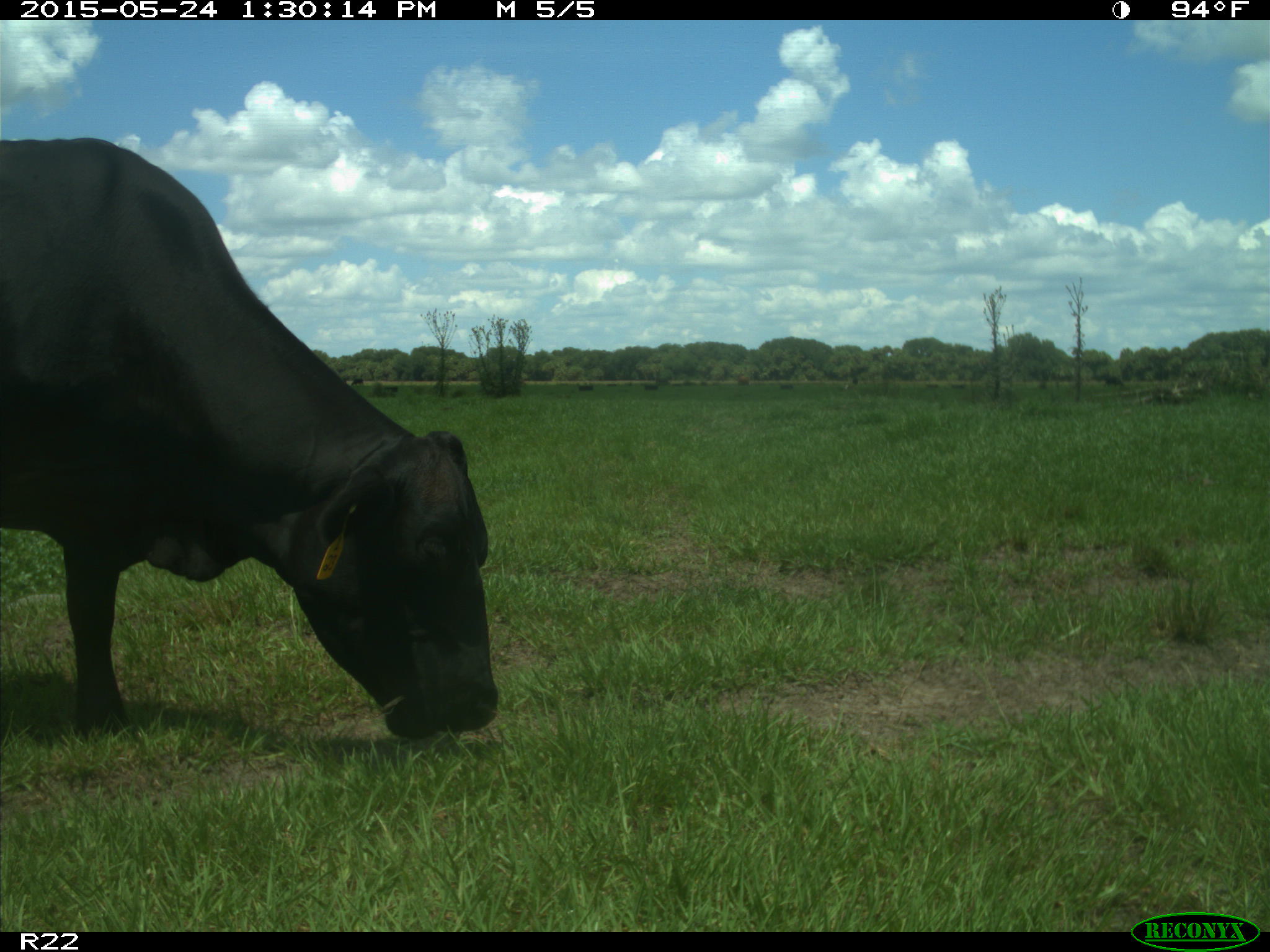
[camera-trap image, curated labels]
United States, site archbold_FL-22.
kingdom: Animalia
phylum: Chordata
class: Mammalia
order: Artiodactyla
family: Bovidae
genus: Bos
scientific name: Bos taurus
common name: domestic cow